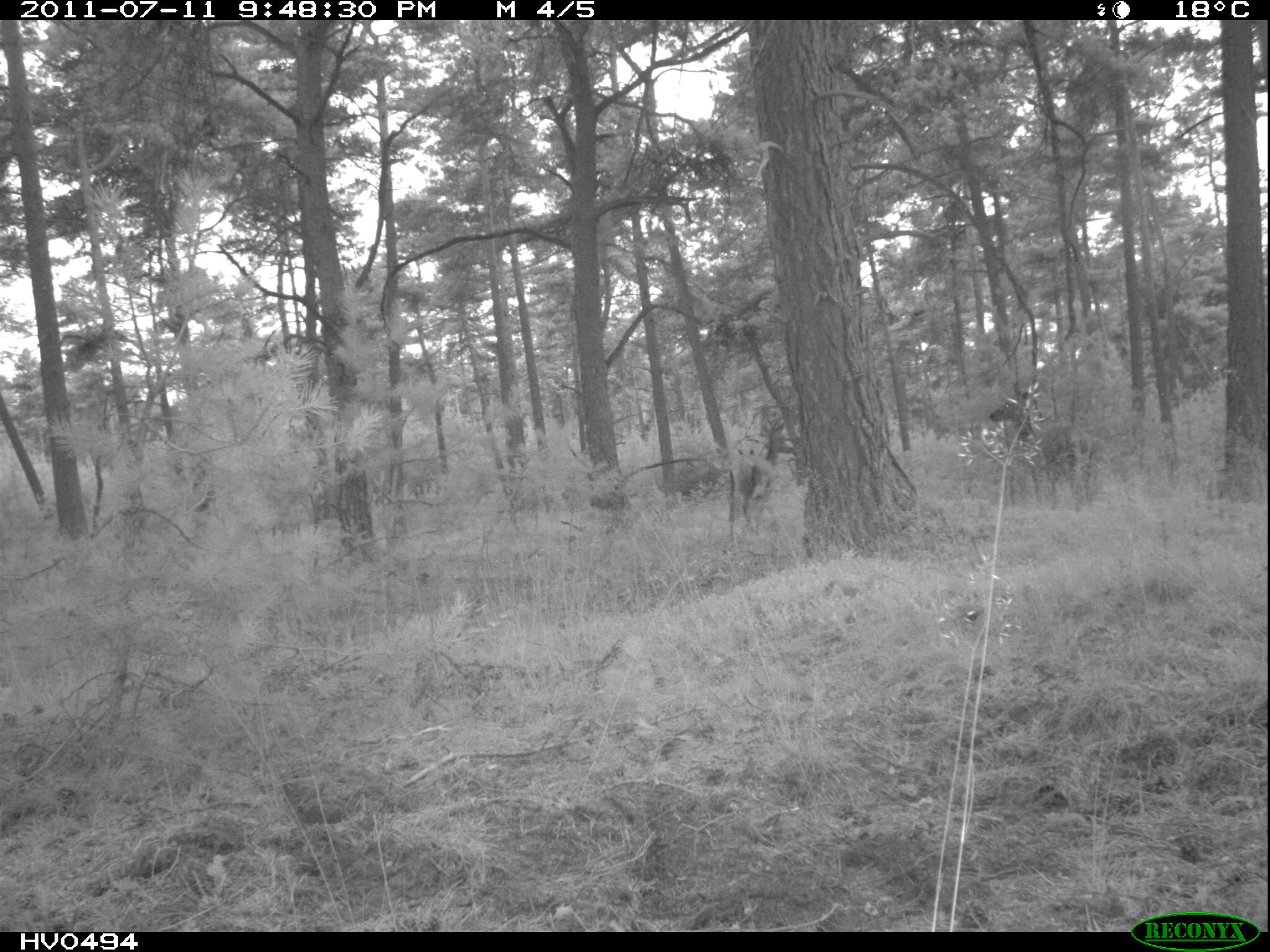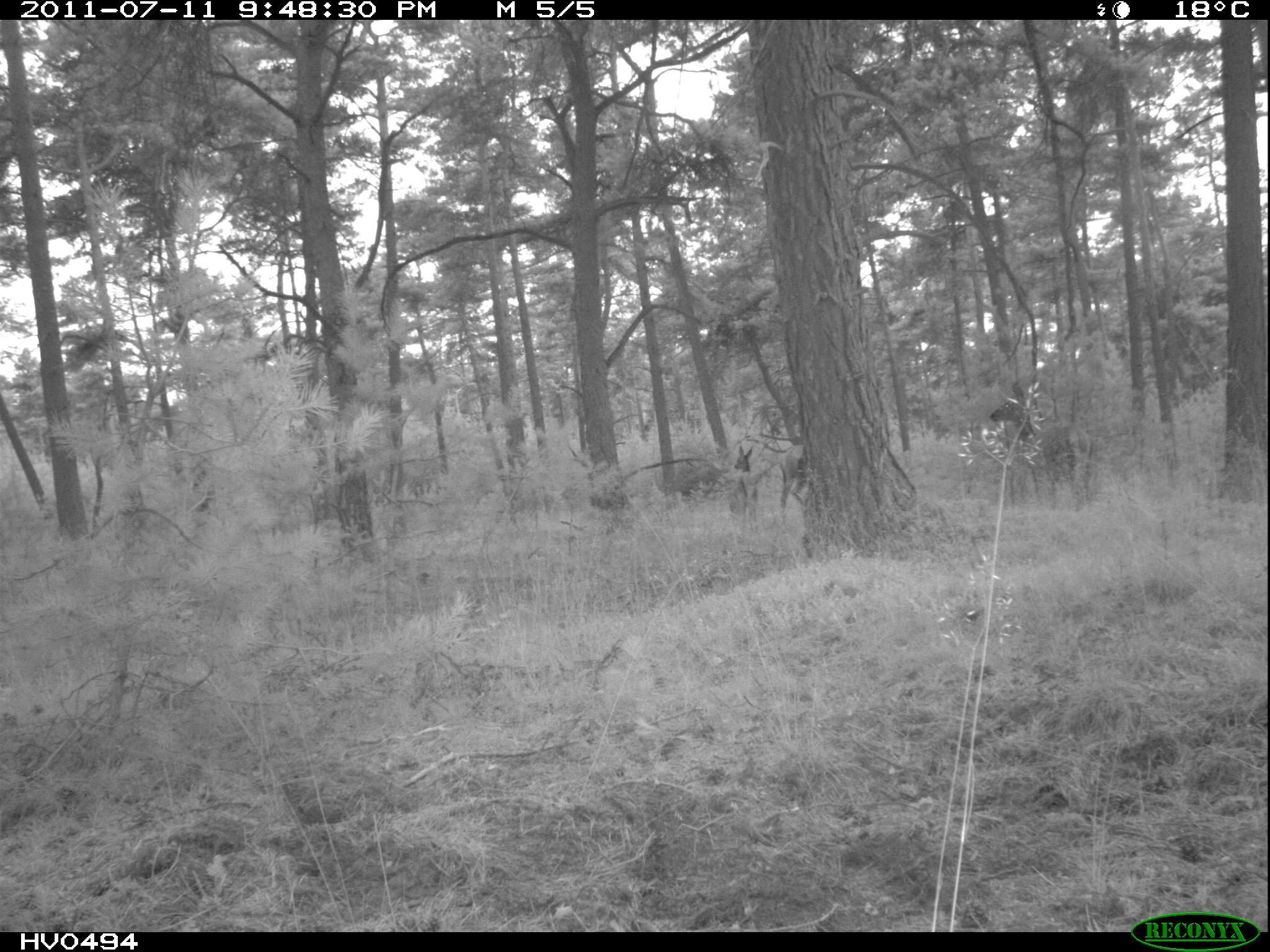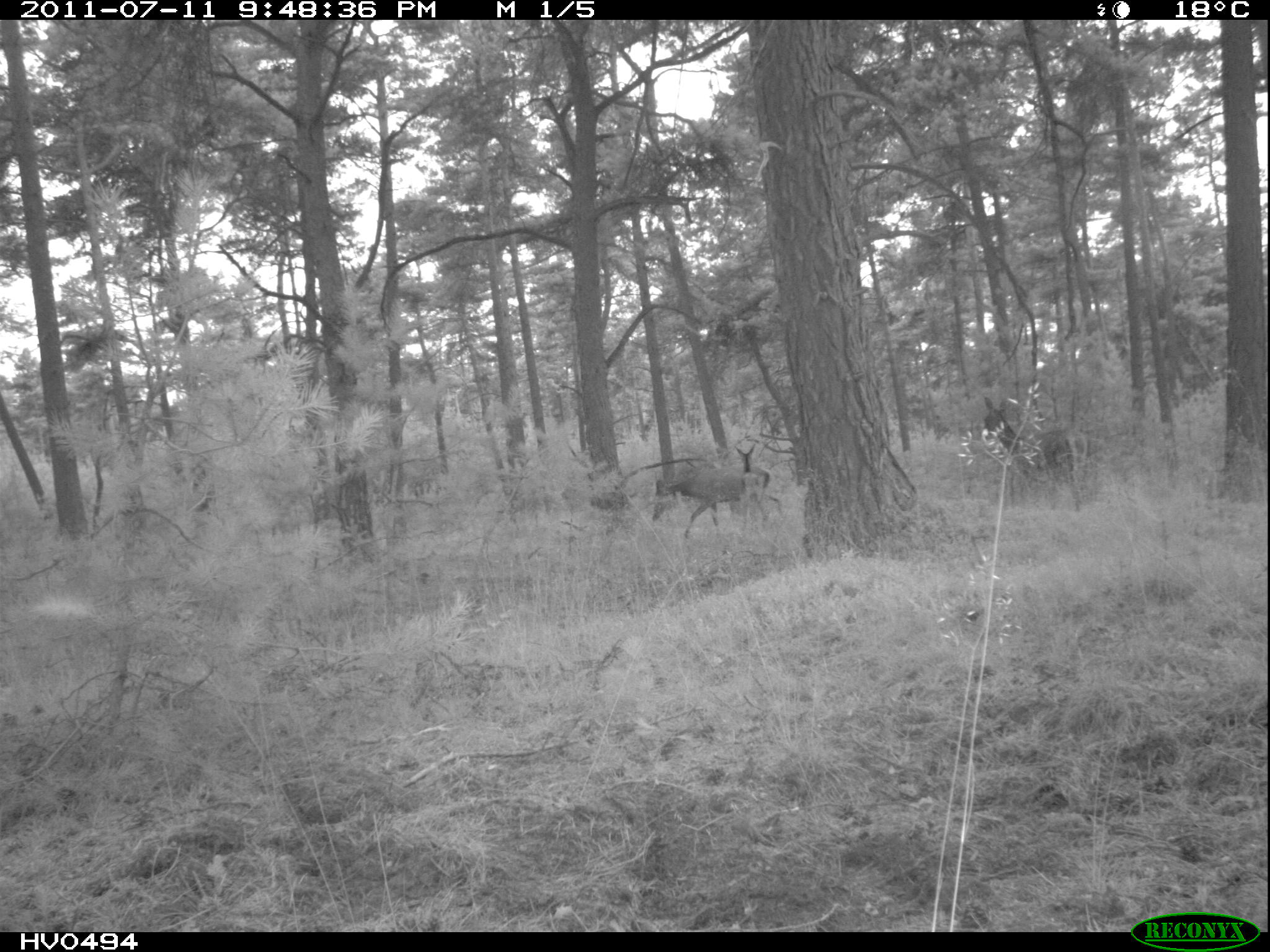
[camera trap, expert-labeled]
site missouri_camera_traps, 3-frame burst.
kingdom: Animalia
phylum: Chordata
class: Mammalia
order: Artiodactyla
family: Cervidae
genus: Cervus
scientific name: Cervus elaphus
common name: red deer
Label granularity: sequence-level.